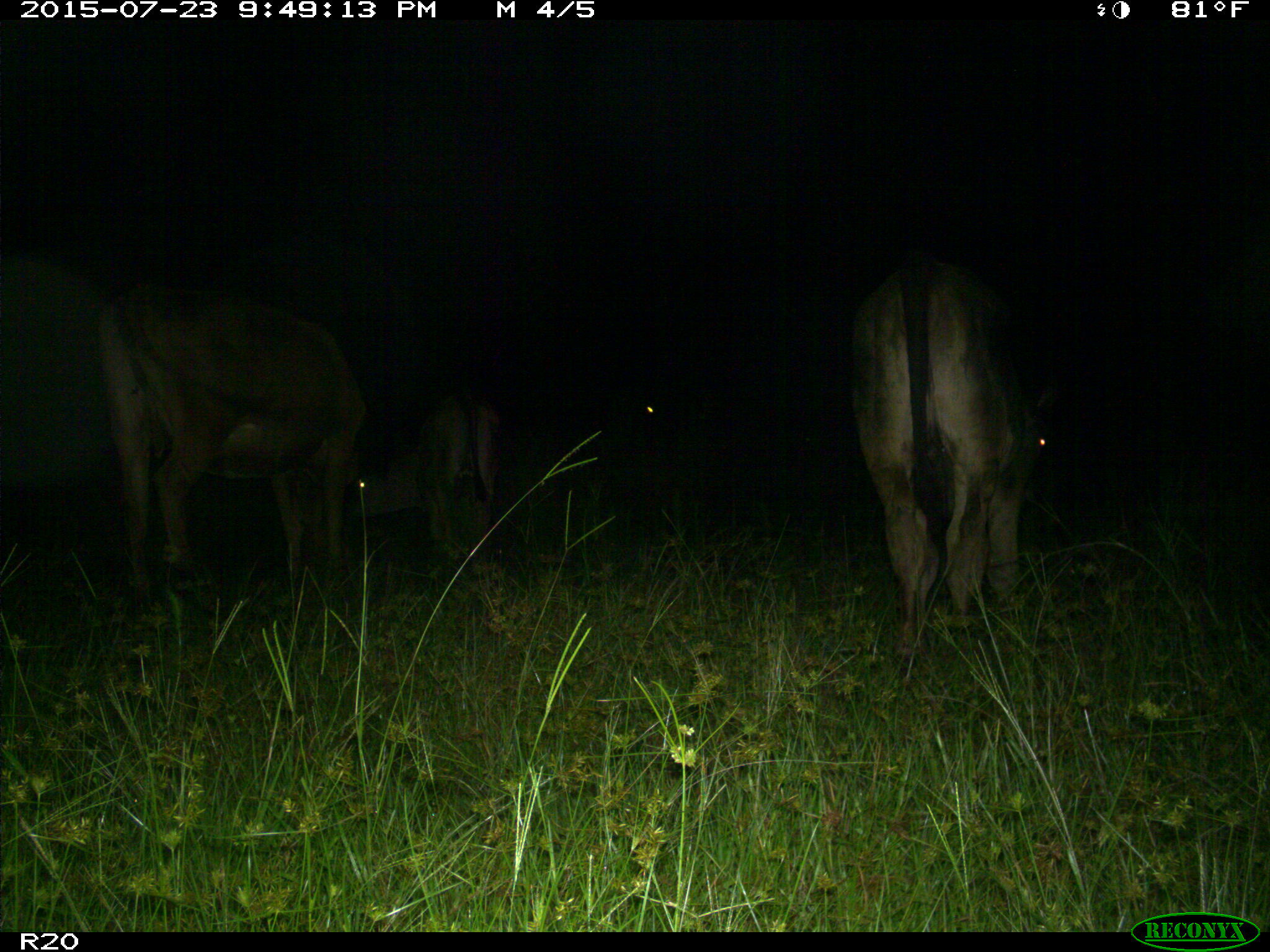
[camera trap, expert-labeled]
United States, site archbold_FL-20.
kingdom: Animalia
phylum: Chordata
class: Mammalia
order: Artiodactyla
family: Bovidae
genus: Bos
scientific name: Bos taurus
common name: domestic cow